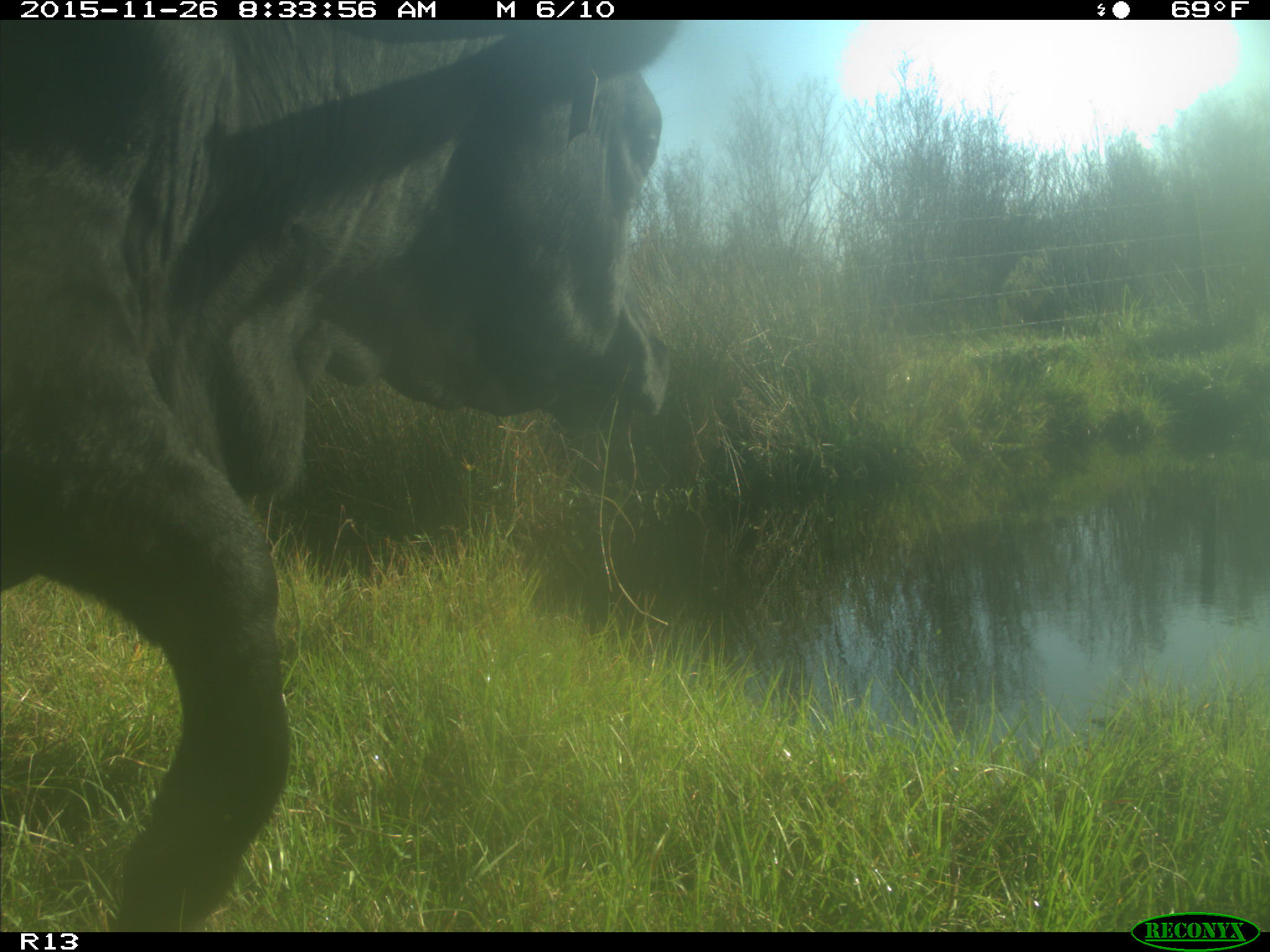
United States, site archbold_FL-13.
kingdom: Animalia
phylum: Chordata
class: Mammalia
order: Artiodactyla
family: Bovidae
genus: Bos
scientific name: Bos taurus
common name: domestic cow